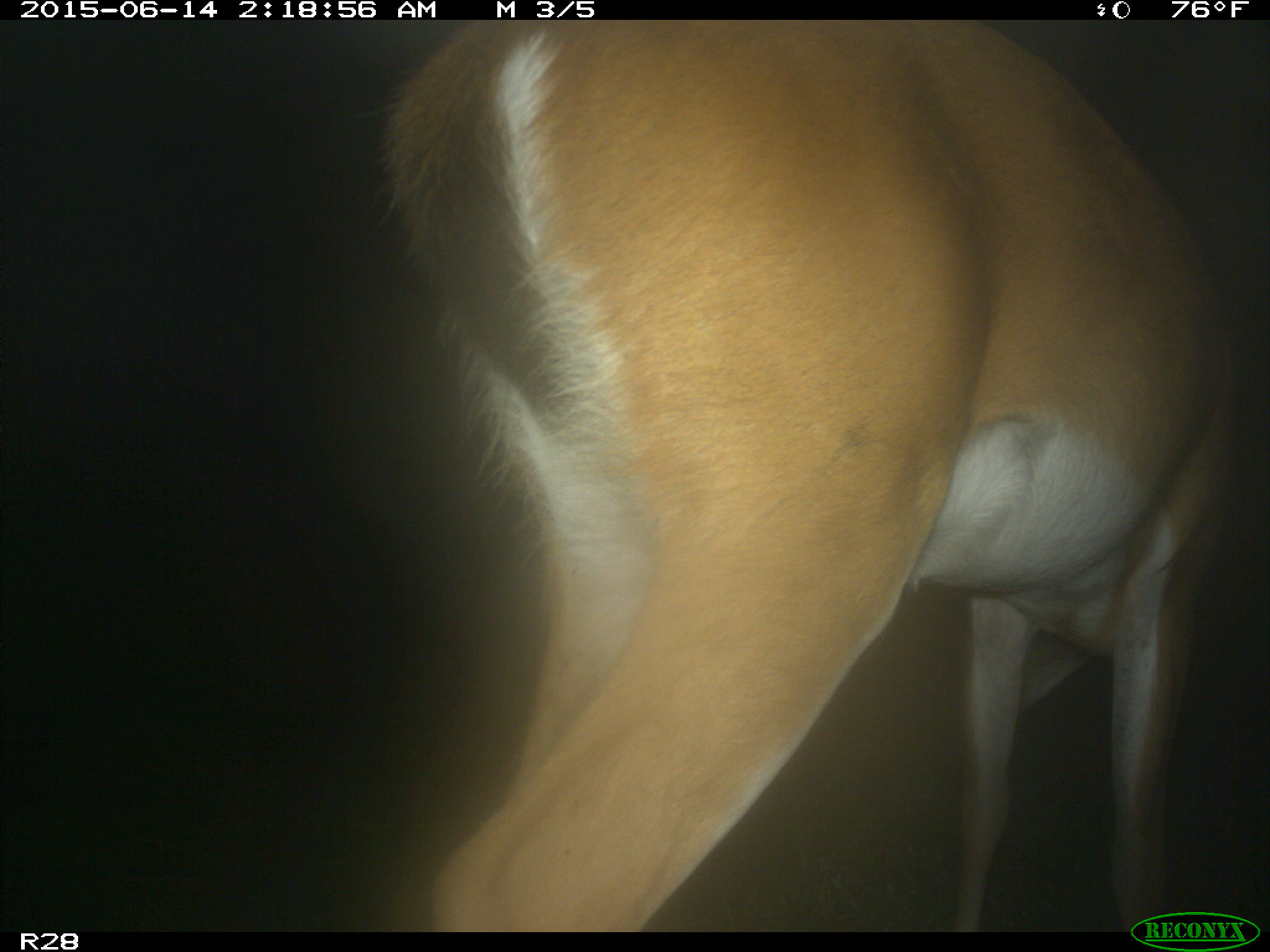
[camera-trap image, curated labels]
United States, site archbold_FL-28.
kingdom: Animalia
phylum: Chordata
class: Mammalia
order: Artiodactyla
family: Cervidae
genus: Odocoileus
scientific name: Odocoileus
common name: deer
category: unidentified deer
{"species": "unidentified deer (deer) (Odocoileus)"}